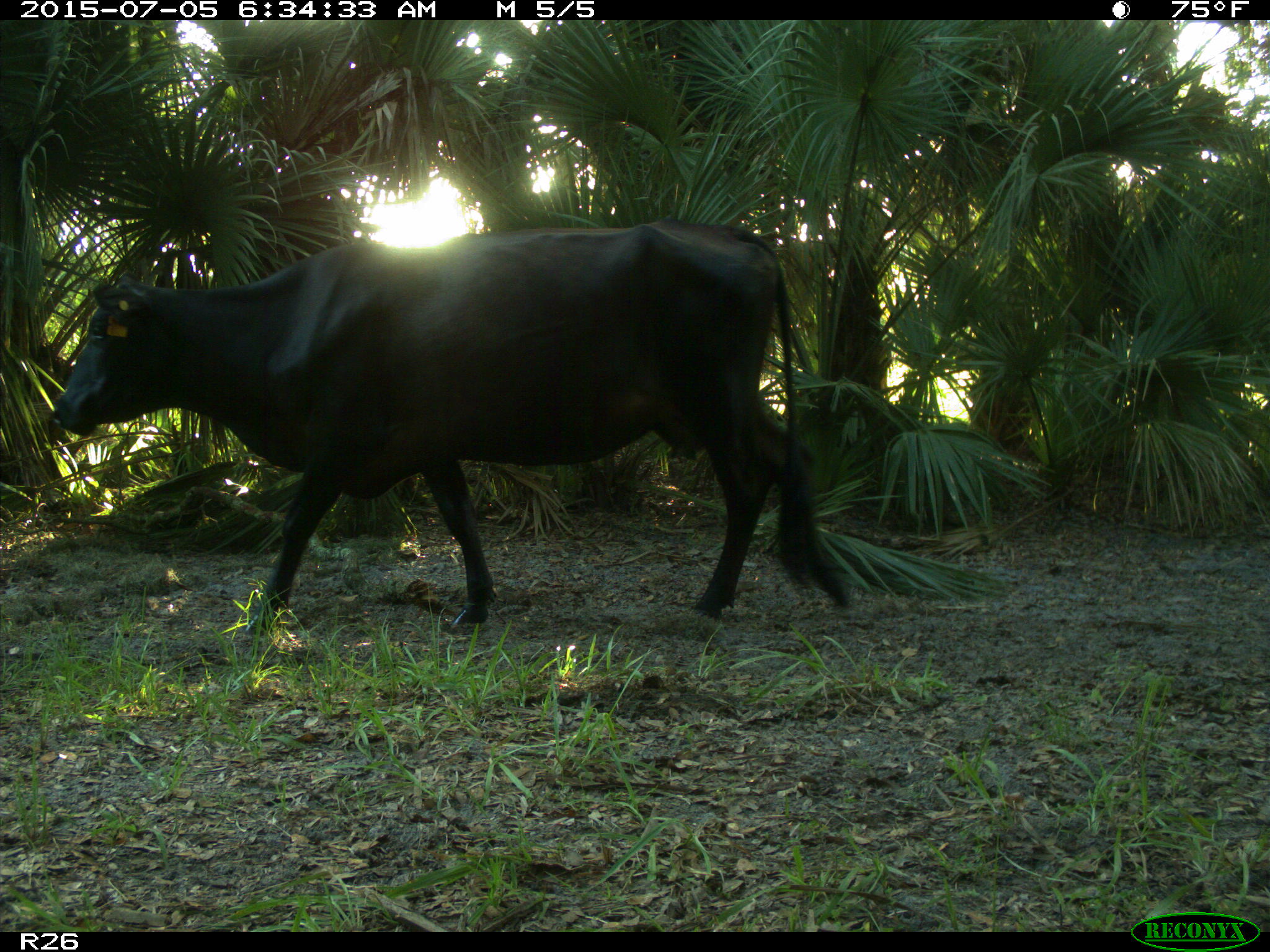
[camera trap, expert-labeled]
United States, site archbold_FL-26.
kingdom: Animalia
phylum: Chordata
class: Mammalia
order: Artiodactyla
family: Bovidae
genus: Bos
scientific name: Bos taurus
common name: domestic cow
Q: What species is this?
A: Bos taurus (domestic cow).